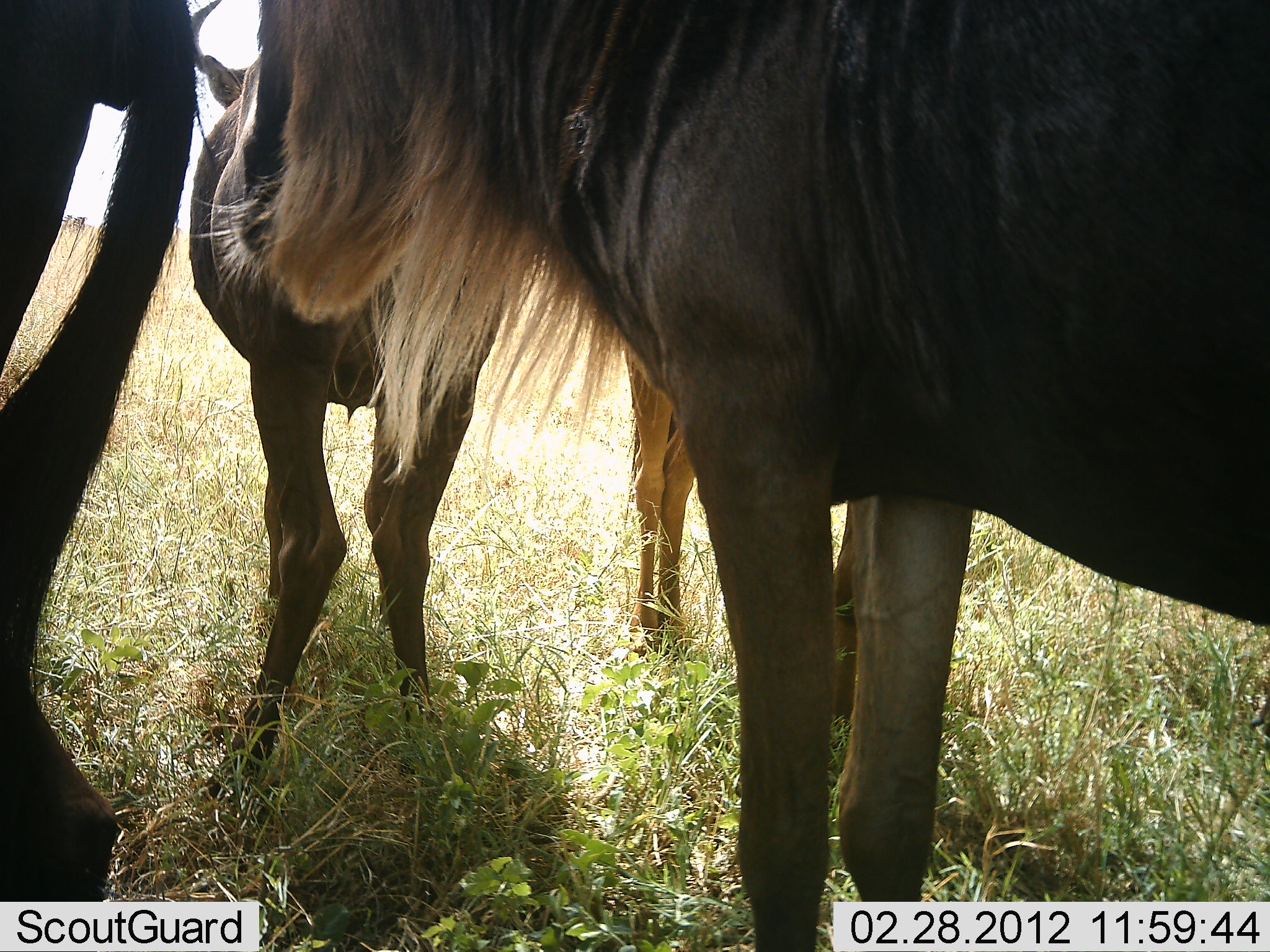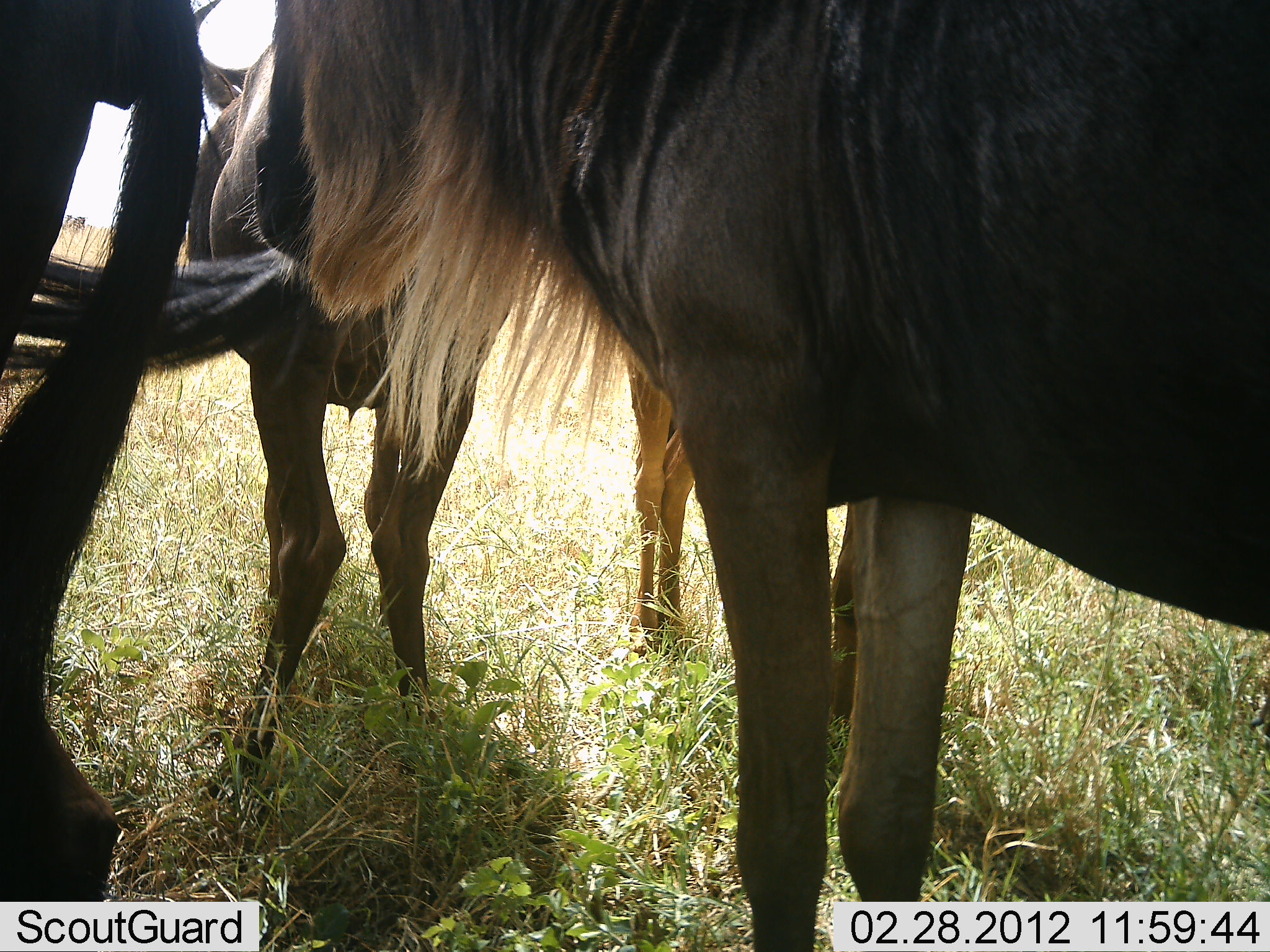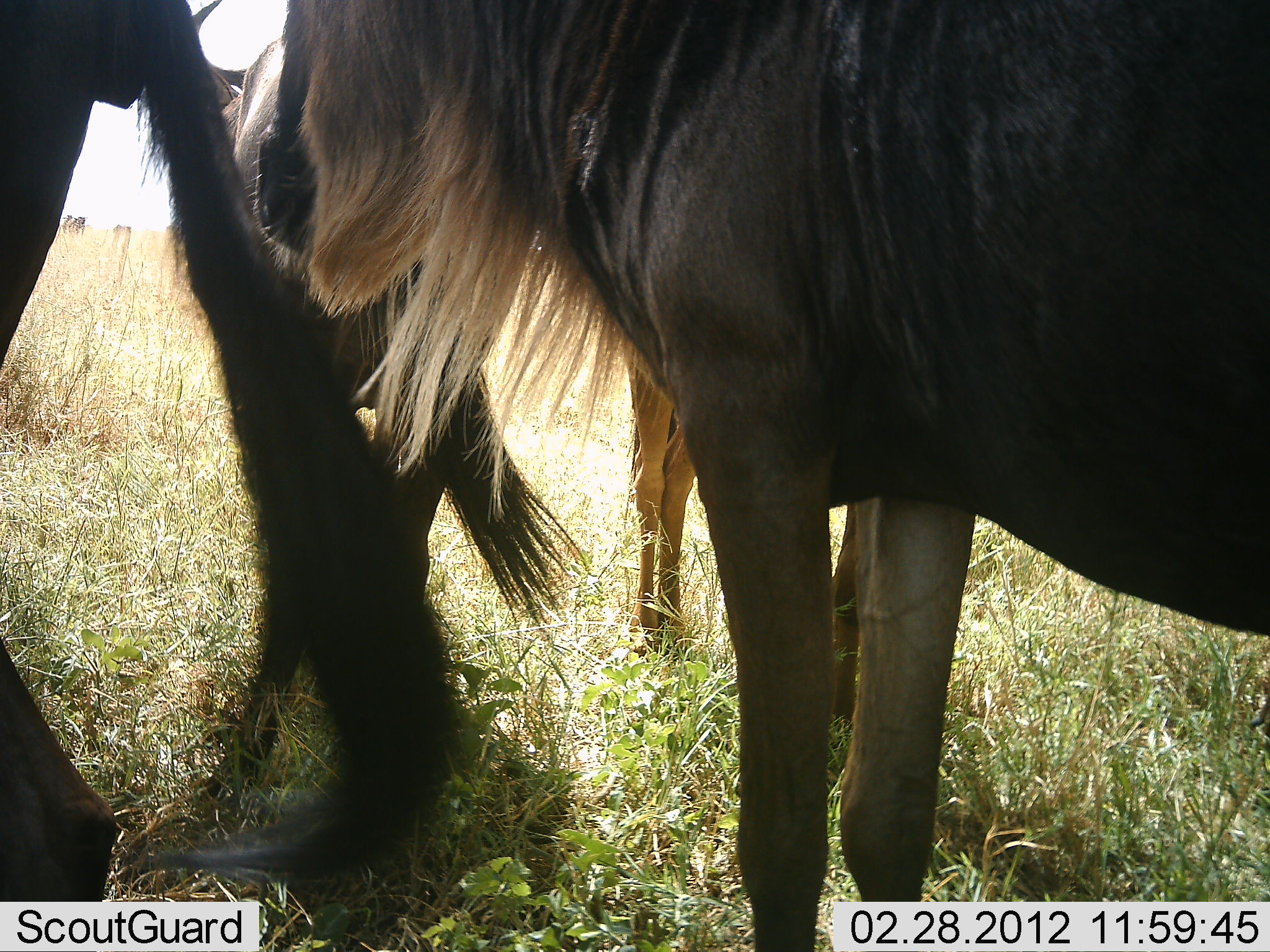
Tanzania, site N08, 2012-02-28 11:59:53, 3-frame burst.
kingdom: Animalia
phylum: Chordata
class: Mammalia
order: Artiodactyla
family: Bovidae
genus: Connochaetes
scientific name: Connochaetes taurinus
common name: blue wildebeest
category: wildebeest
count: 4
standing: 90%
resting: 3%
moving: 3%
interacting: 0%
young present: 13%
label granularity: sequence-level